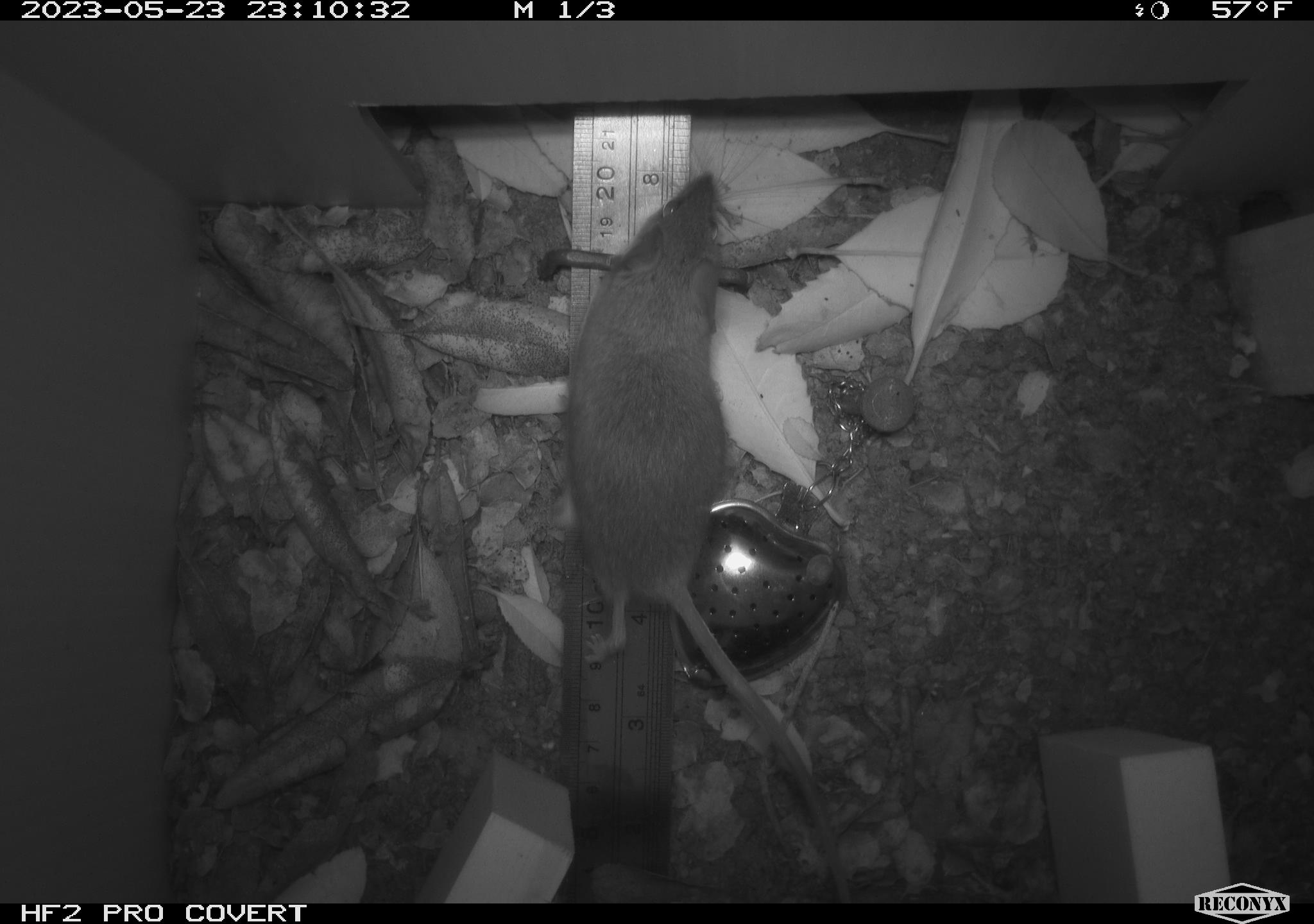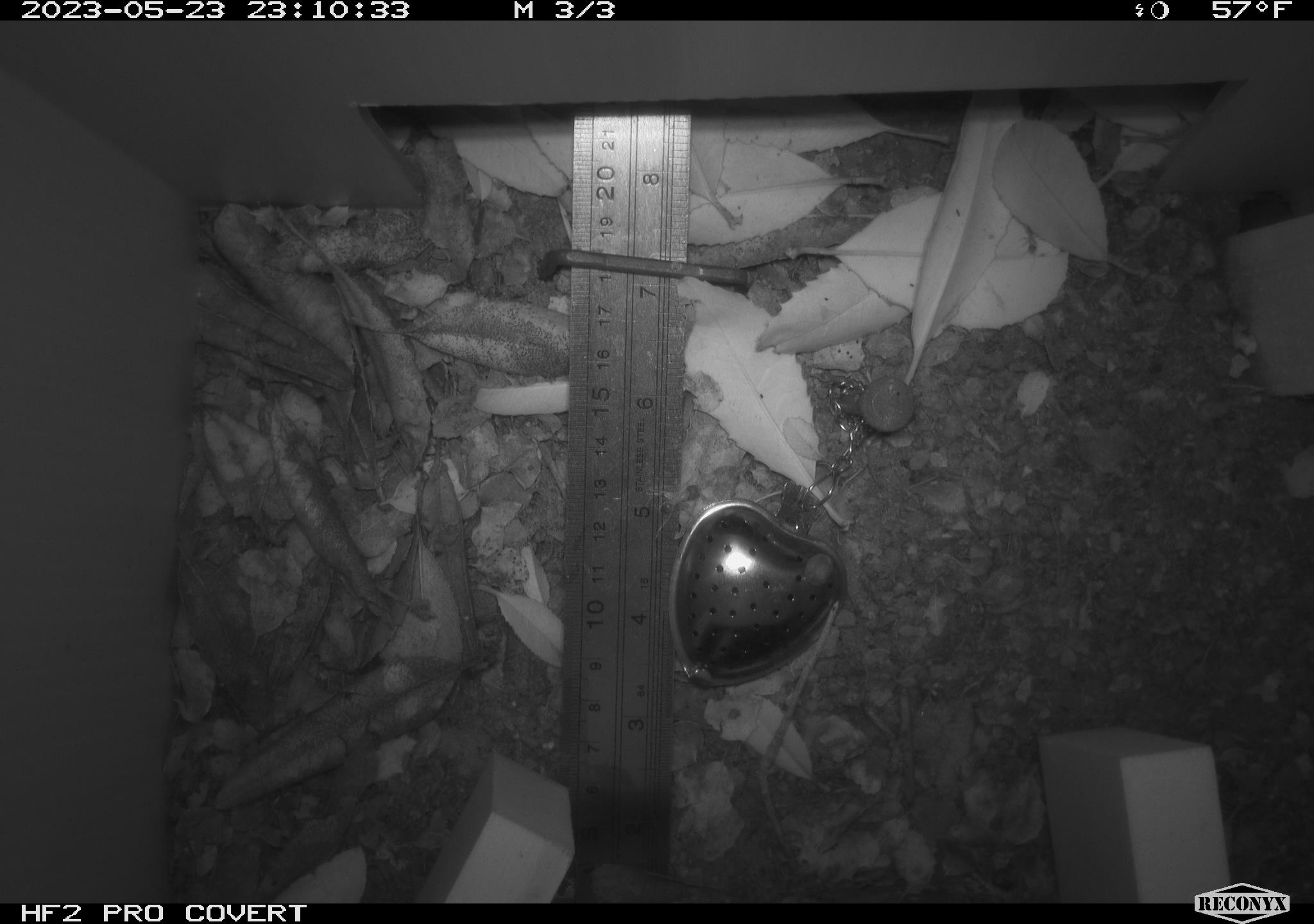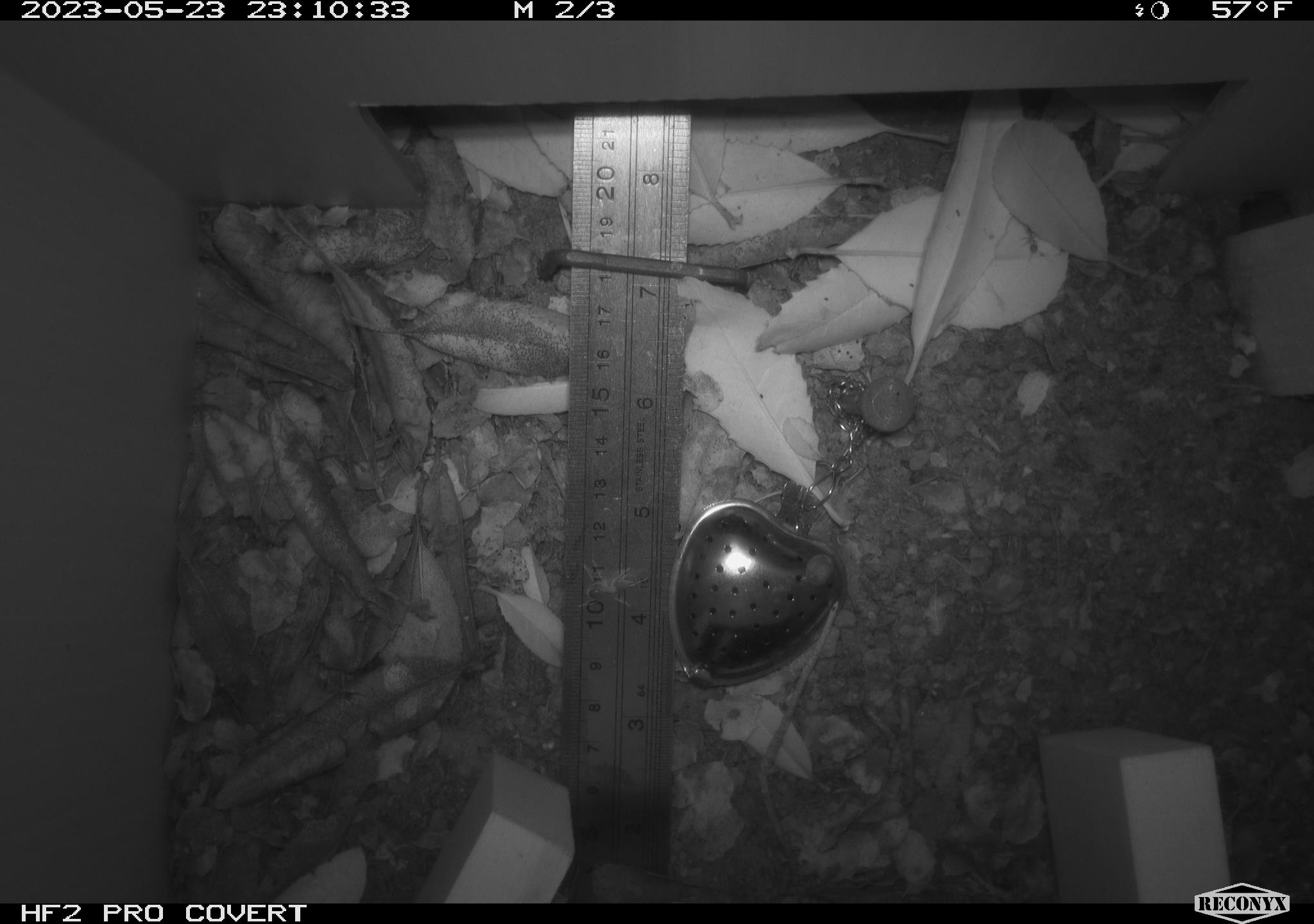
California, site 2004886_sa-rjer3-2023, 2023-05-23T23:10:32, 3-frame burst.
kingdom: Animalia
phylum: Chordata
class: Mammalia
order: Rodentia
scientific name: Rodentia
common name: mouse species